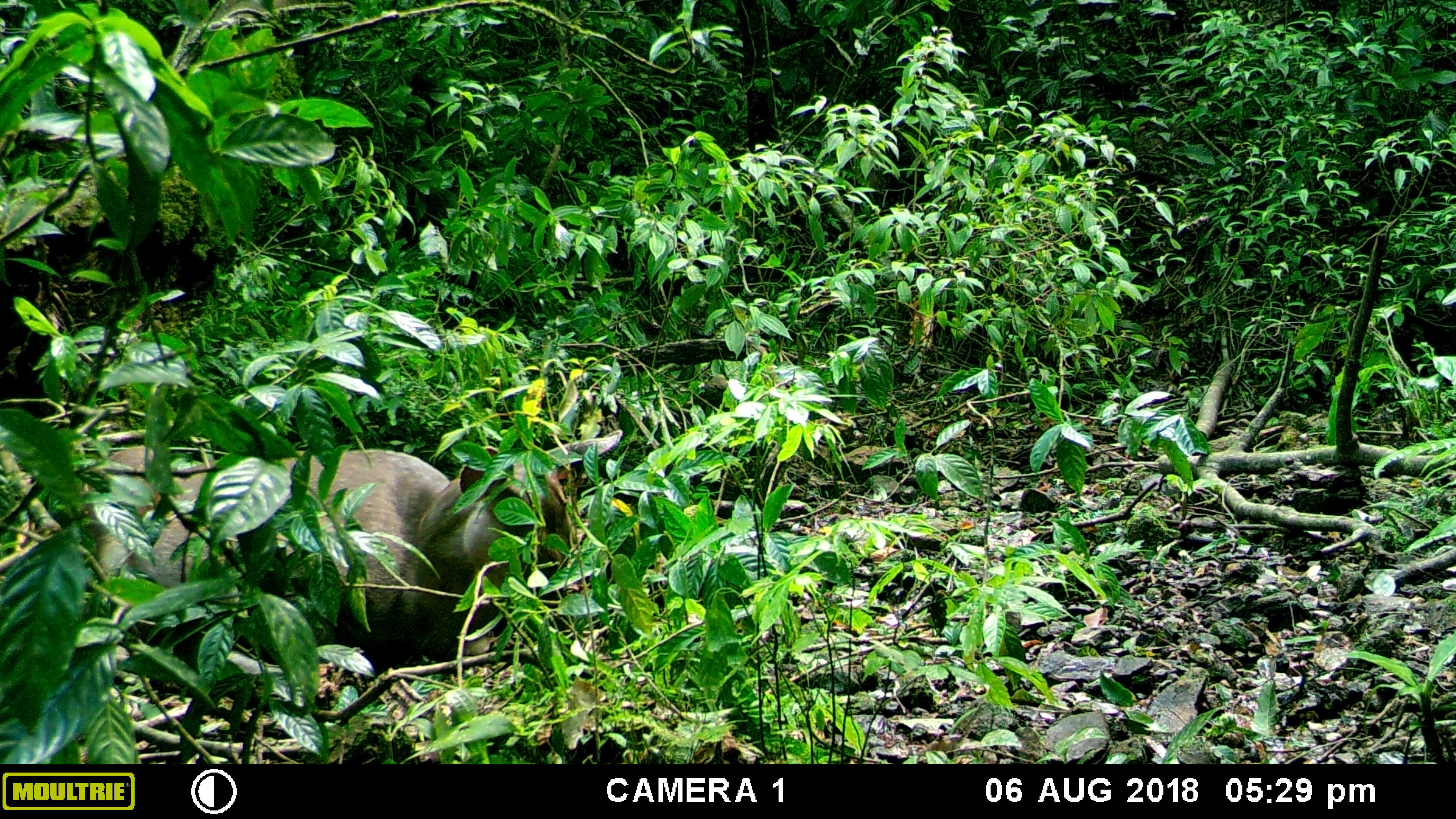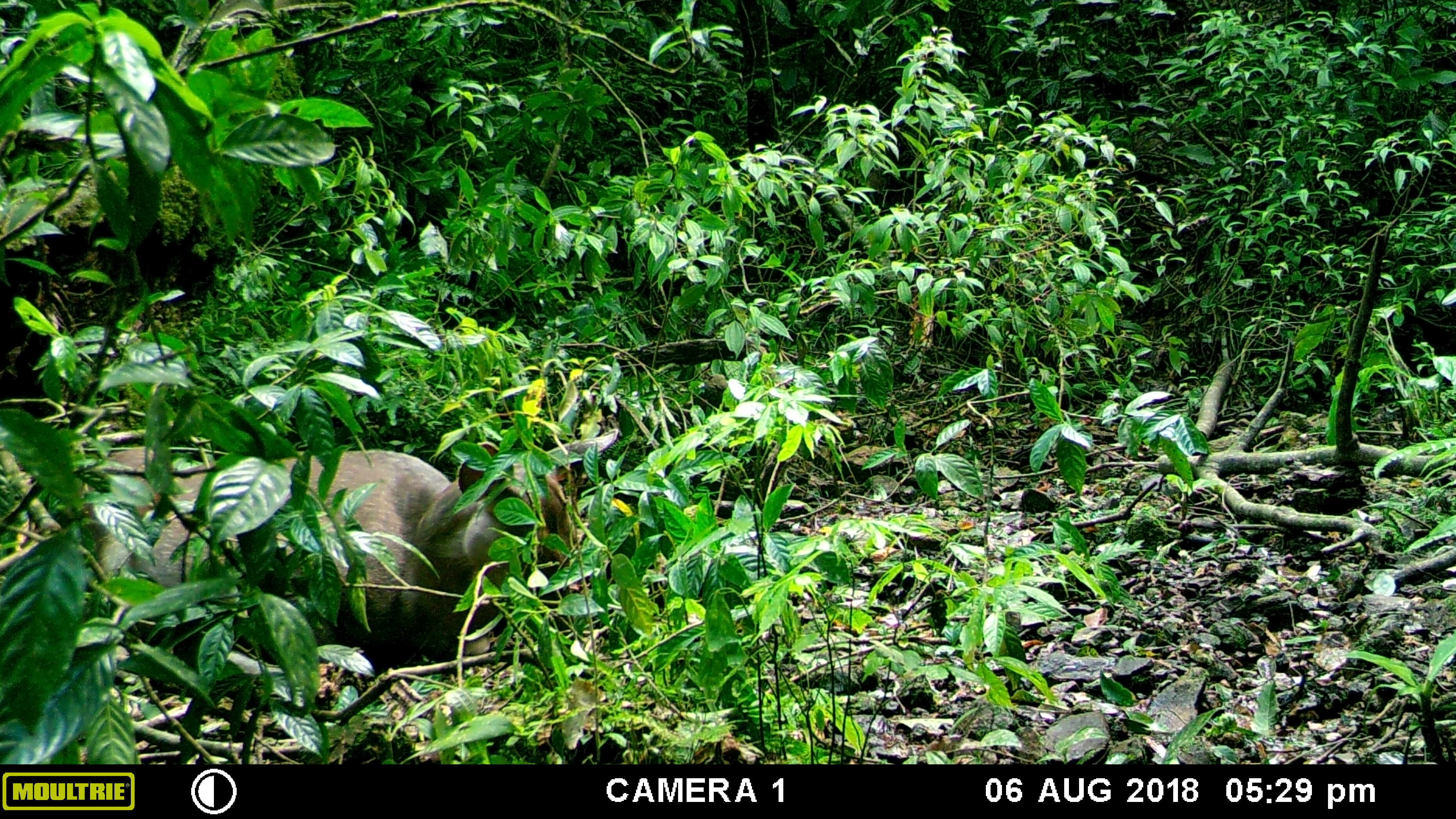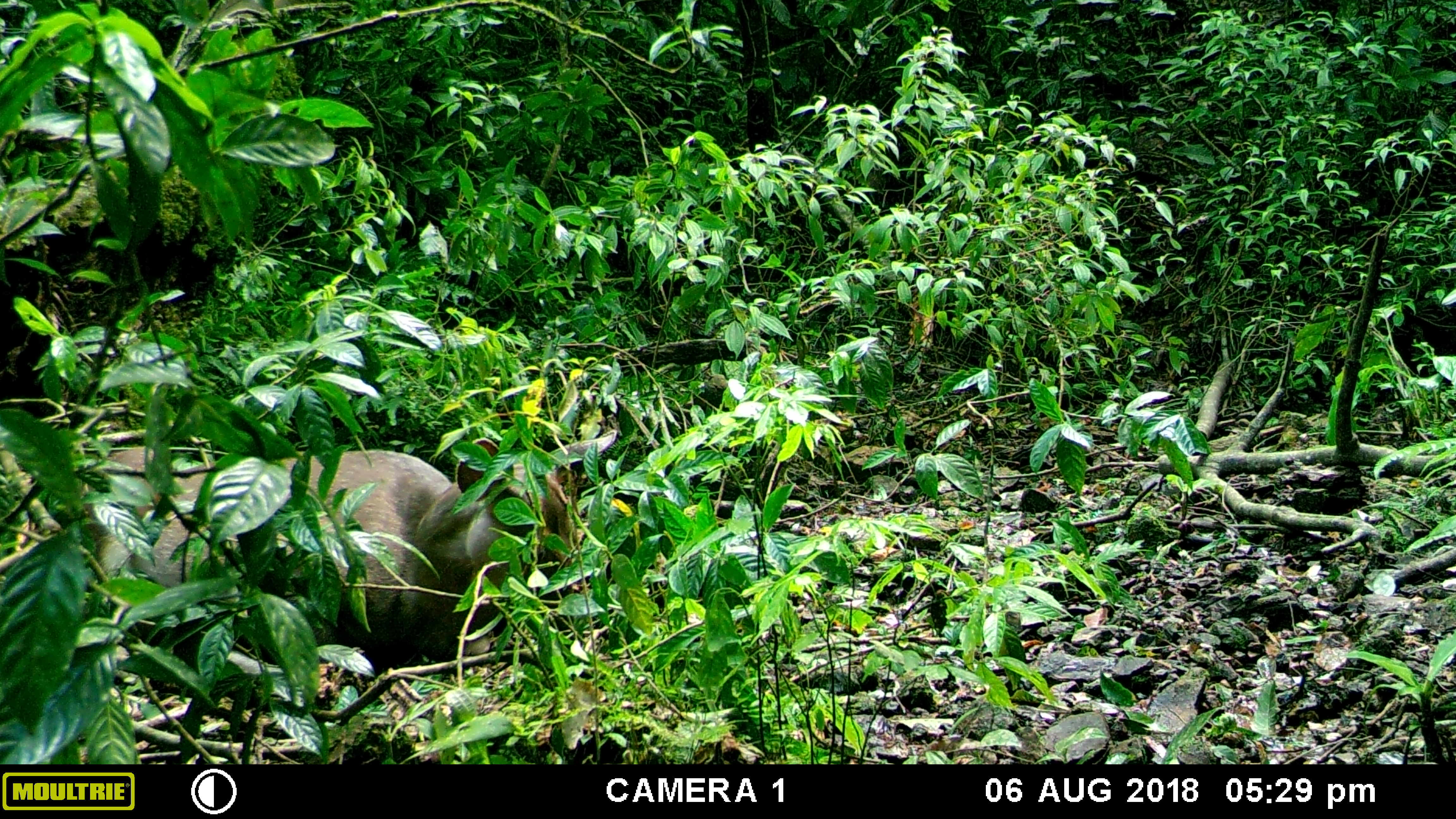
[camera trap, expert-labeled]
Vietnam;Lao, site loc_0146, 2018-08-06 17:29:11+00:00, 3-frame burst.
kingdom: Animalia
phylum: Chordata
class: Mammalia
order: Artiodactyla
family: Cervidae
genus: Rusa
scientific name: Rusa unicolor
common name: sambar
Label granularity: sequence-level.